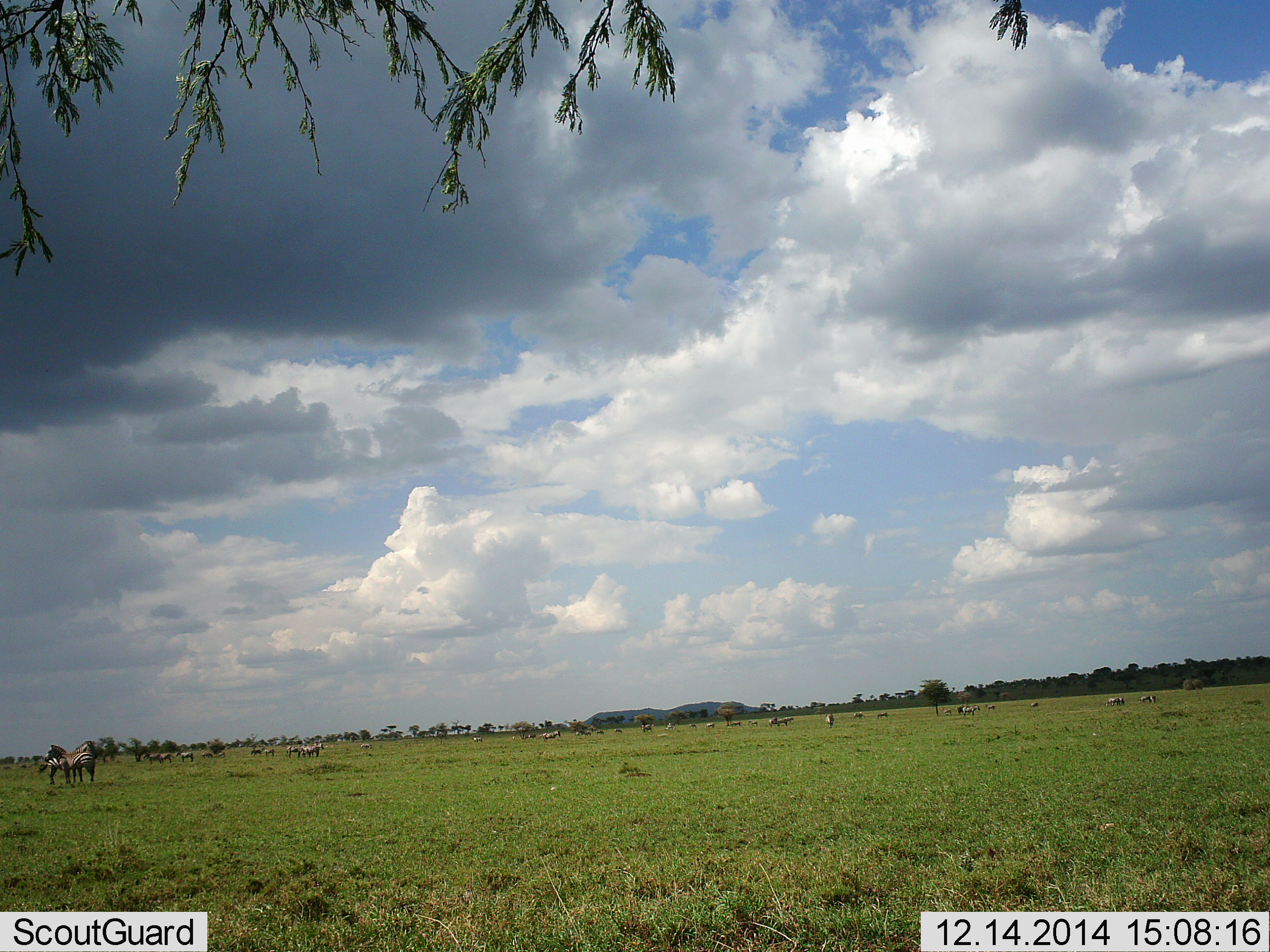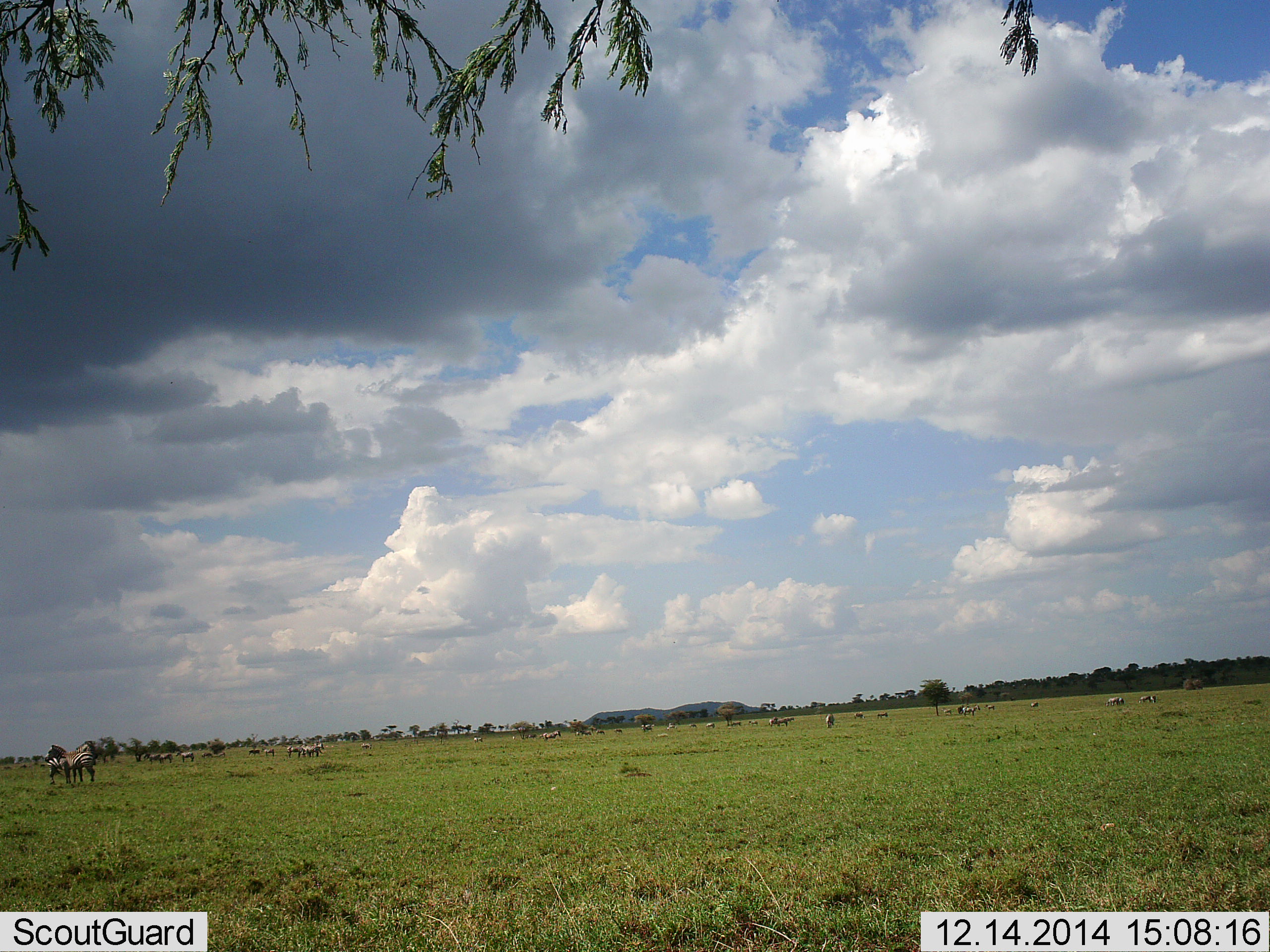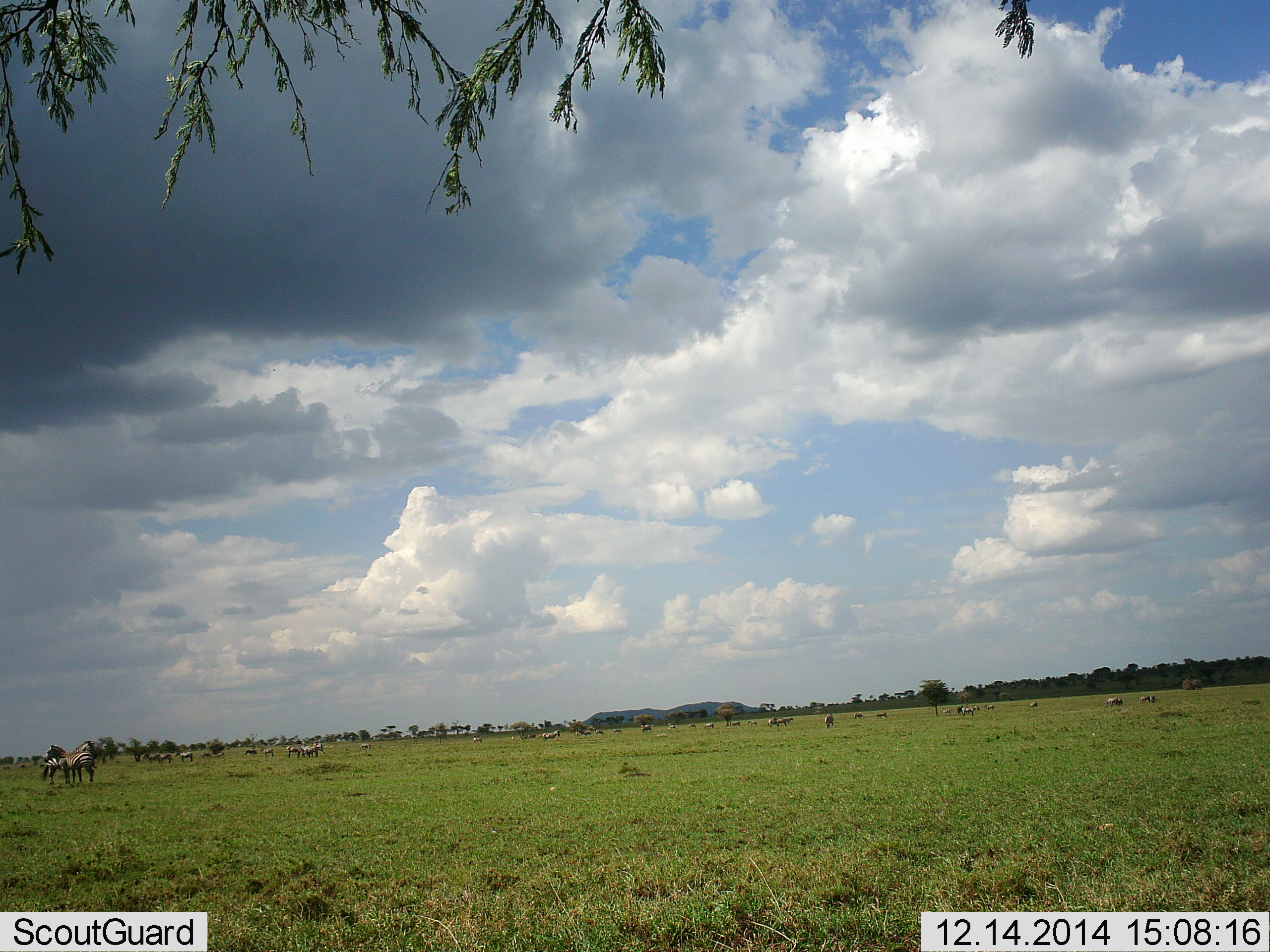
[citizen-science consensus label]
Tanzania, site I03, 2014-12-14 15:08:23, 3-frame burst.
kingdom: Animalia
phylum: Chordata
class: Mammalia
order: Perissodactyla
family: Equidae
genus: Equus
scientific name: Equus quagga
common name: plains zebra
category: zebra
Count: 11-50.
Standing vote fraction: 73%.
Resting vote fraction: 9%.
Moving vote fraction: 18%.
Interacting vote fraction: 18%.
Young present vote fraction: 9%.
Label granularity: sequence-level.